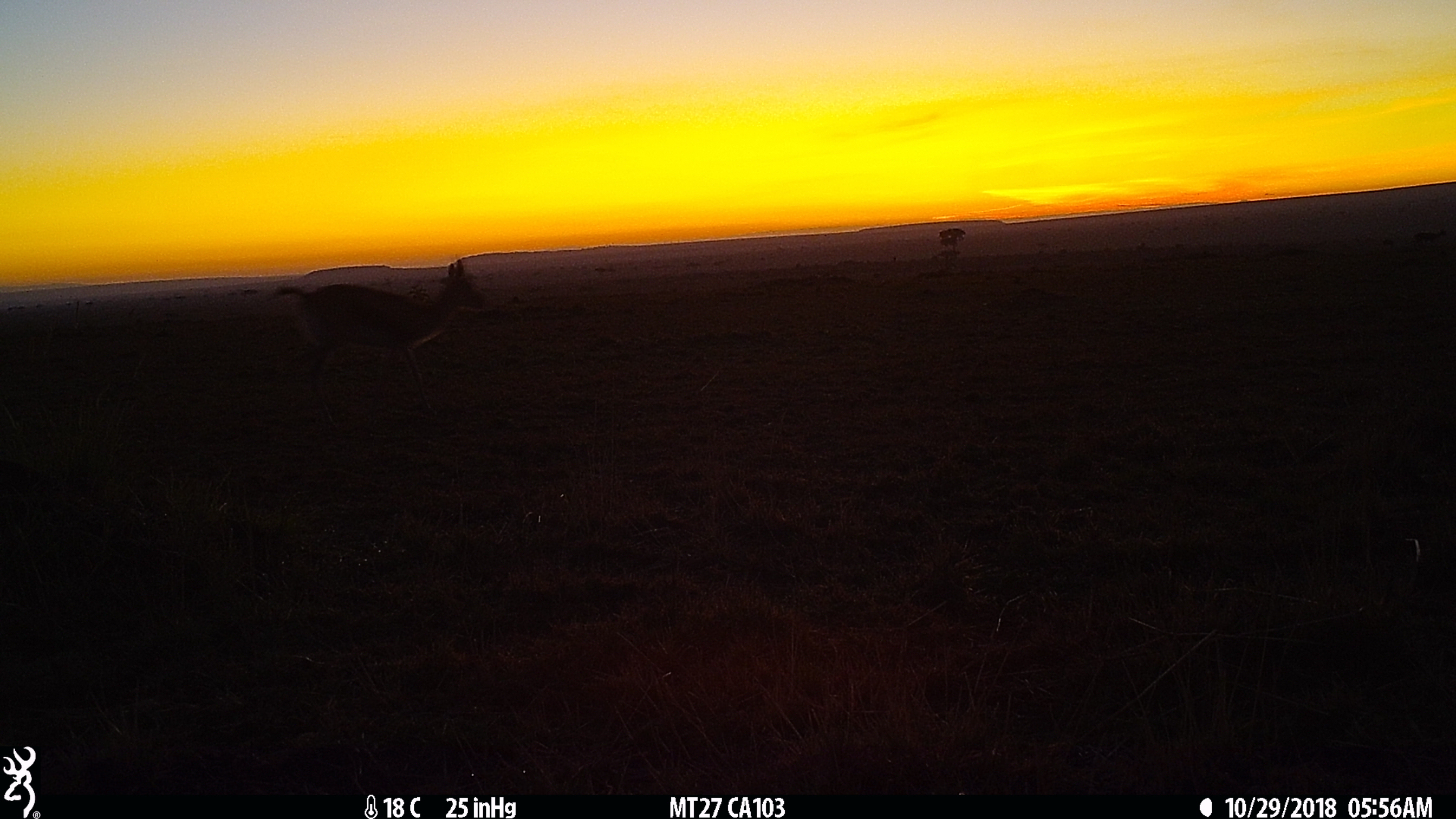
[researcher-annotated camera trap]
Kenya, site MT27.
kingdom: Animalia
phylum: Chordata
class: Mammalia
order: Artiodactyla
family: Bovidae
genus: Eudorcas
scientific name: Eudorcas thomsonii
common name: thomon's gazelle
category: gazelle thomsons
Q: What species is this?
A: Gazelle thomsons (thomon's gazelle) (Eudorcas thomsonii).